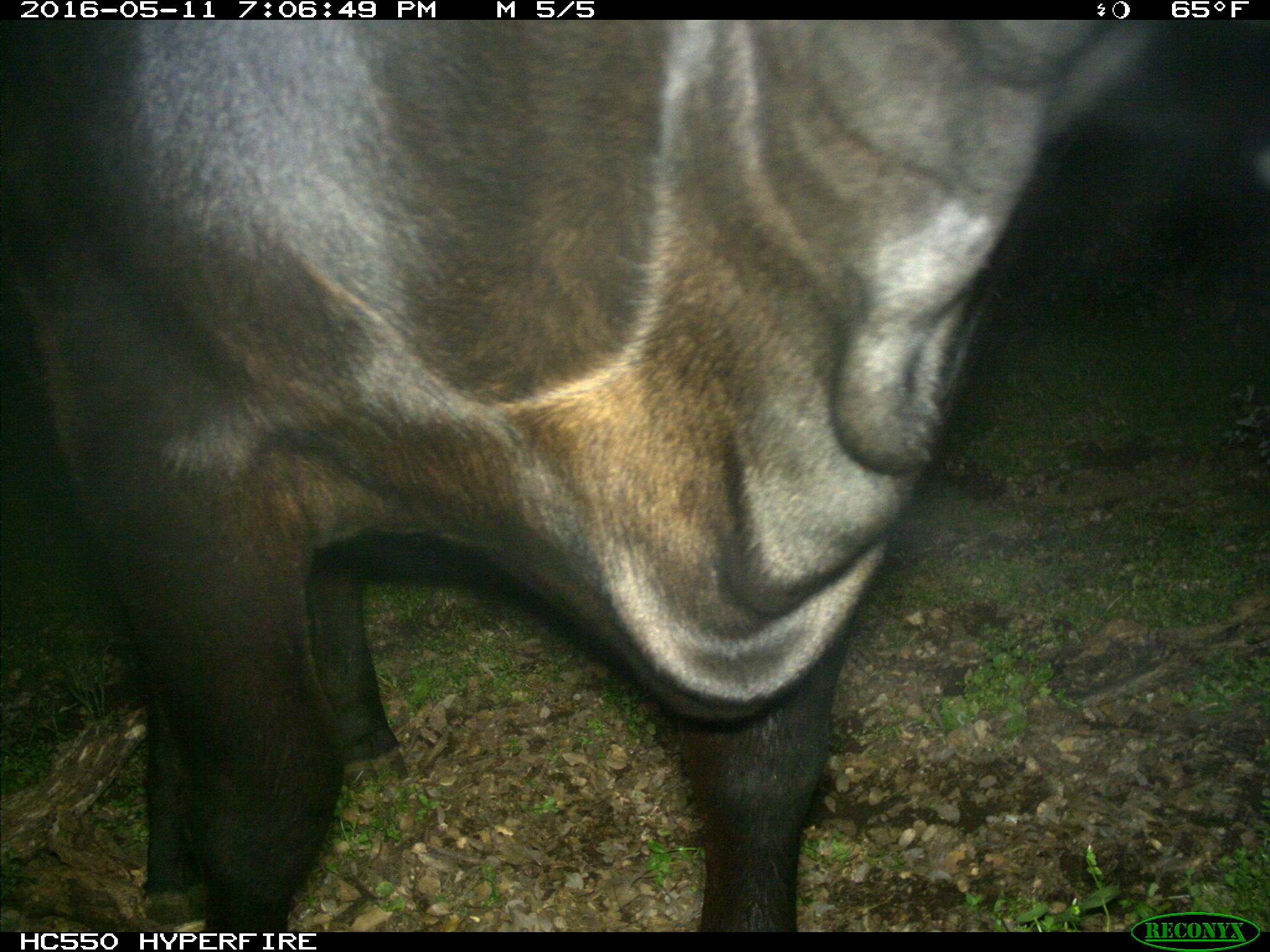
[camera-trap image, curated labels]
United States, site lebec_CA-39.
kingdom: Animalia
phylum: Chordata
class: Mammalia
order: Artiodactyla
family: Bovidae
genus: Bos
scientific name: Bos taurus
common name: domestic cow